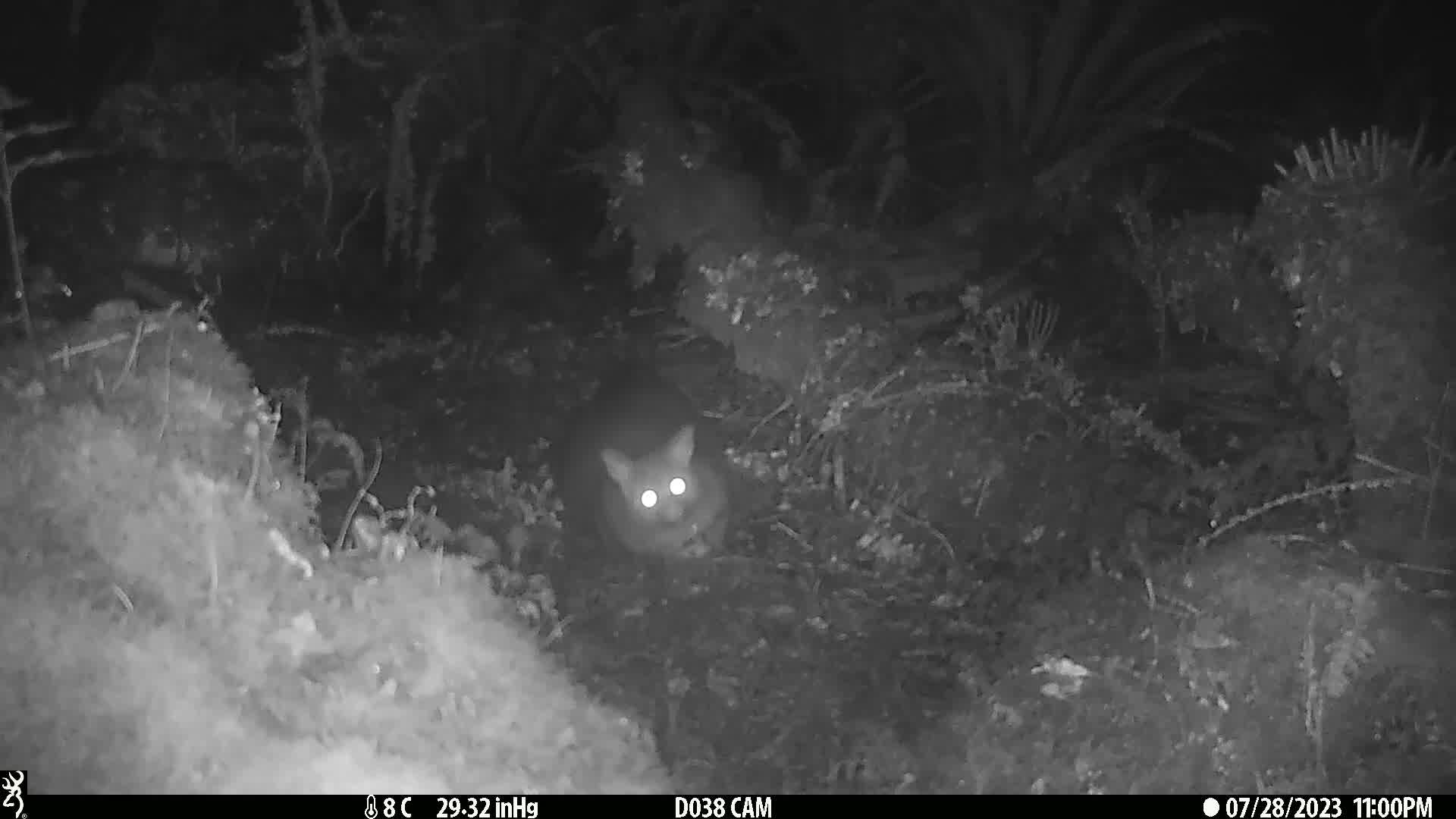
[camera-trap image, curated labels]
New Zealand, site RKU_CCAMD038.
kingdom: Animalia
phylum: Chordata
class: Mammalia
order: Diprotodontia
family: Phalangeridae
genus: Trichosurus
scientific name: Trichosurus vulpecula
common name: common brushtail possum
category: possum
Possum (common brushtail possum) (Trichosurus vulpecula).